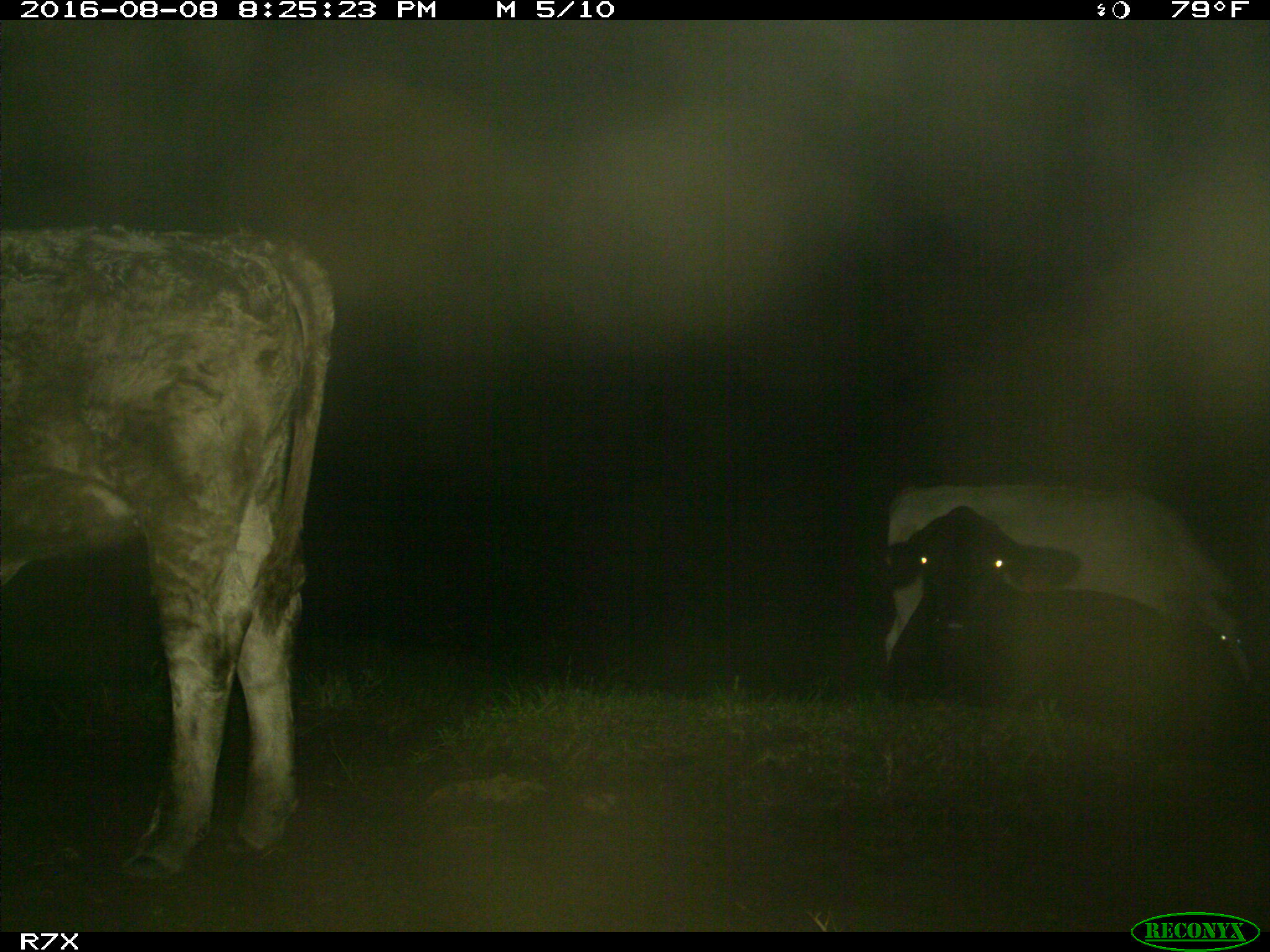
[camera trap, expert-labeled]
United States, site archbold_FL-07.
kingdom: Animalia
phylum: Chordata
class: Mammalia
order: Artiodactyla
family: Bovidae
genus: Bos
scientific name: Bos taurus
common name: domestic cow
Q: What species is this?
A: Bos taurus (domestic cow).